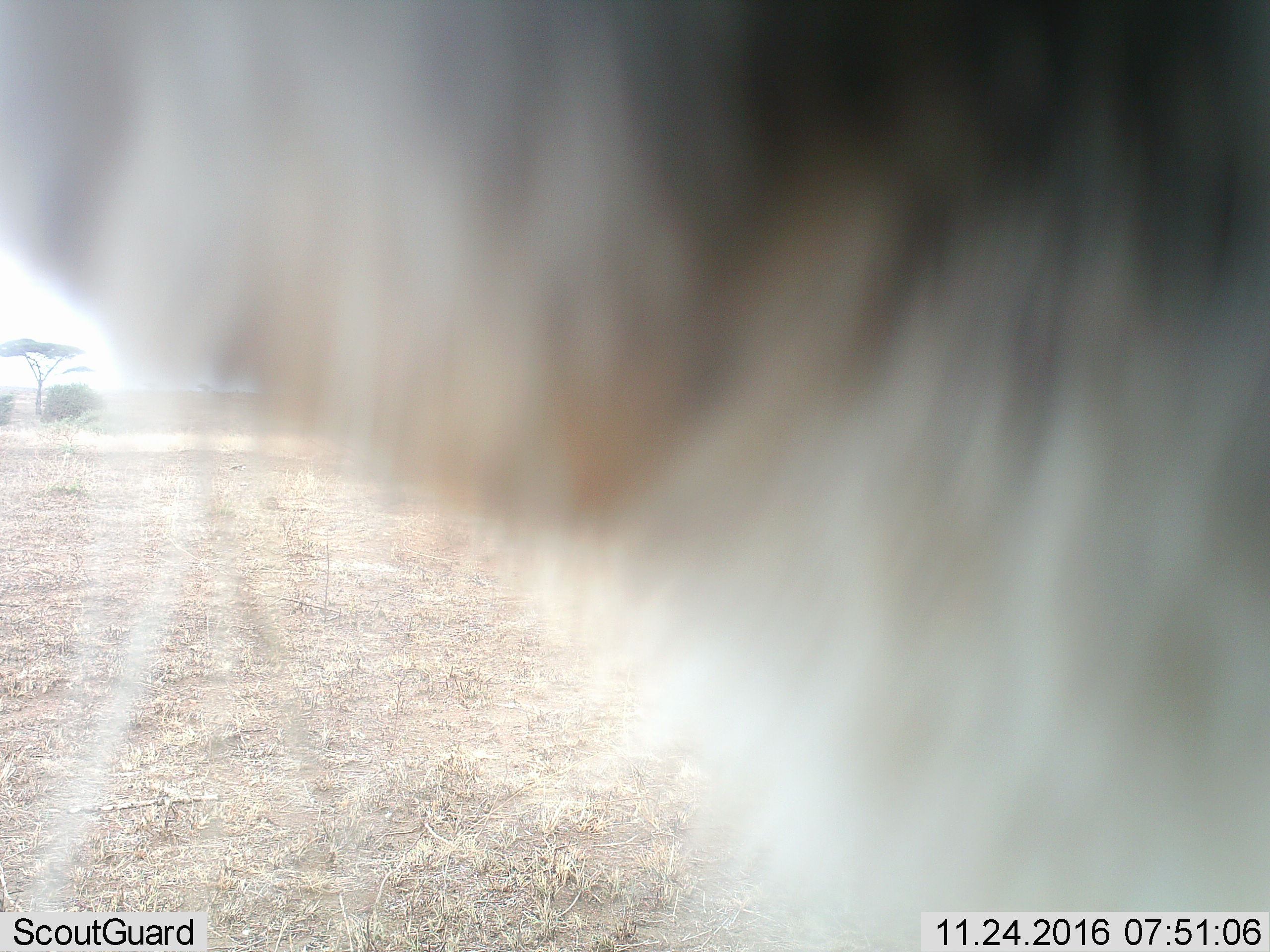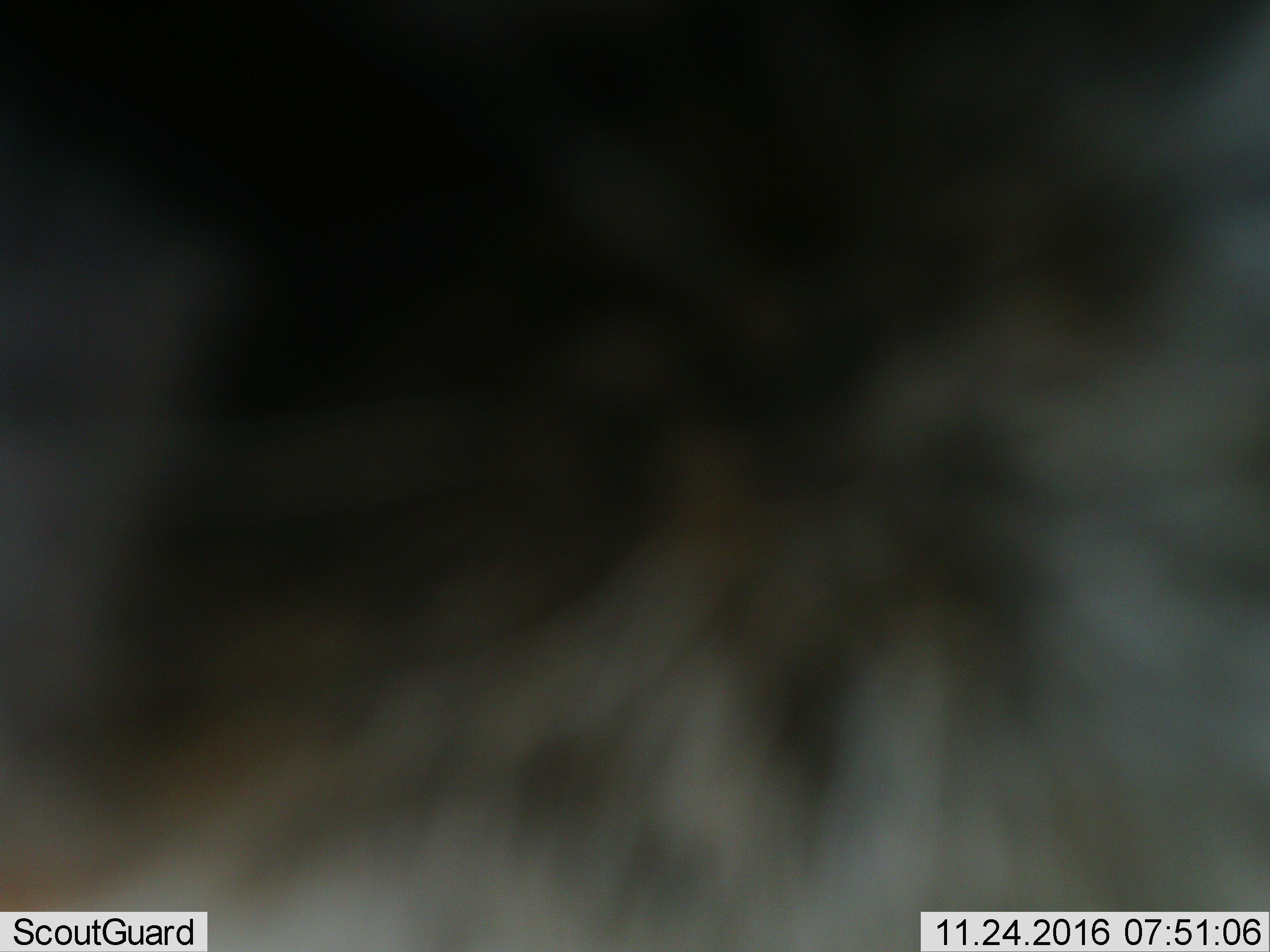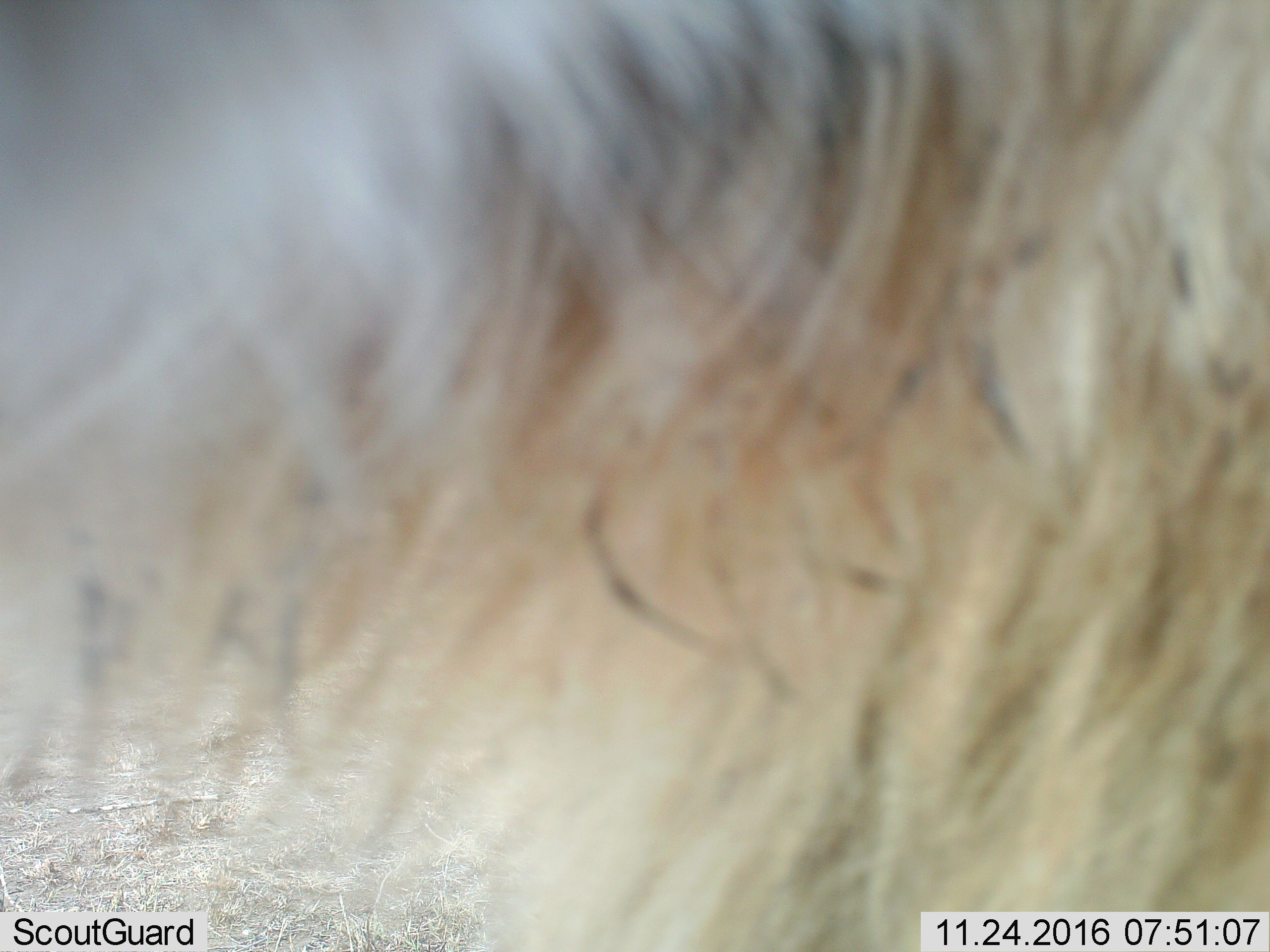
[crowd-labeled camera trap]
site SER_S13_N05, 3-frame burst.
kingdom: Animalia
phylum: Chordata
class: Mammalia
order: Artiodactyla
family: Bovidae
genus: Connochaetes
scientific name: Connochaetes taurinus taurinus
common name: blue wildebeest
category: wildebeestblue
Wildebeestblue (blue wildebeest) (Connochaetes taurinus taurinus), count 1. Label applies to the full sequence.